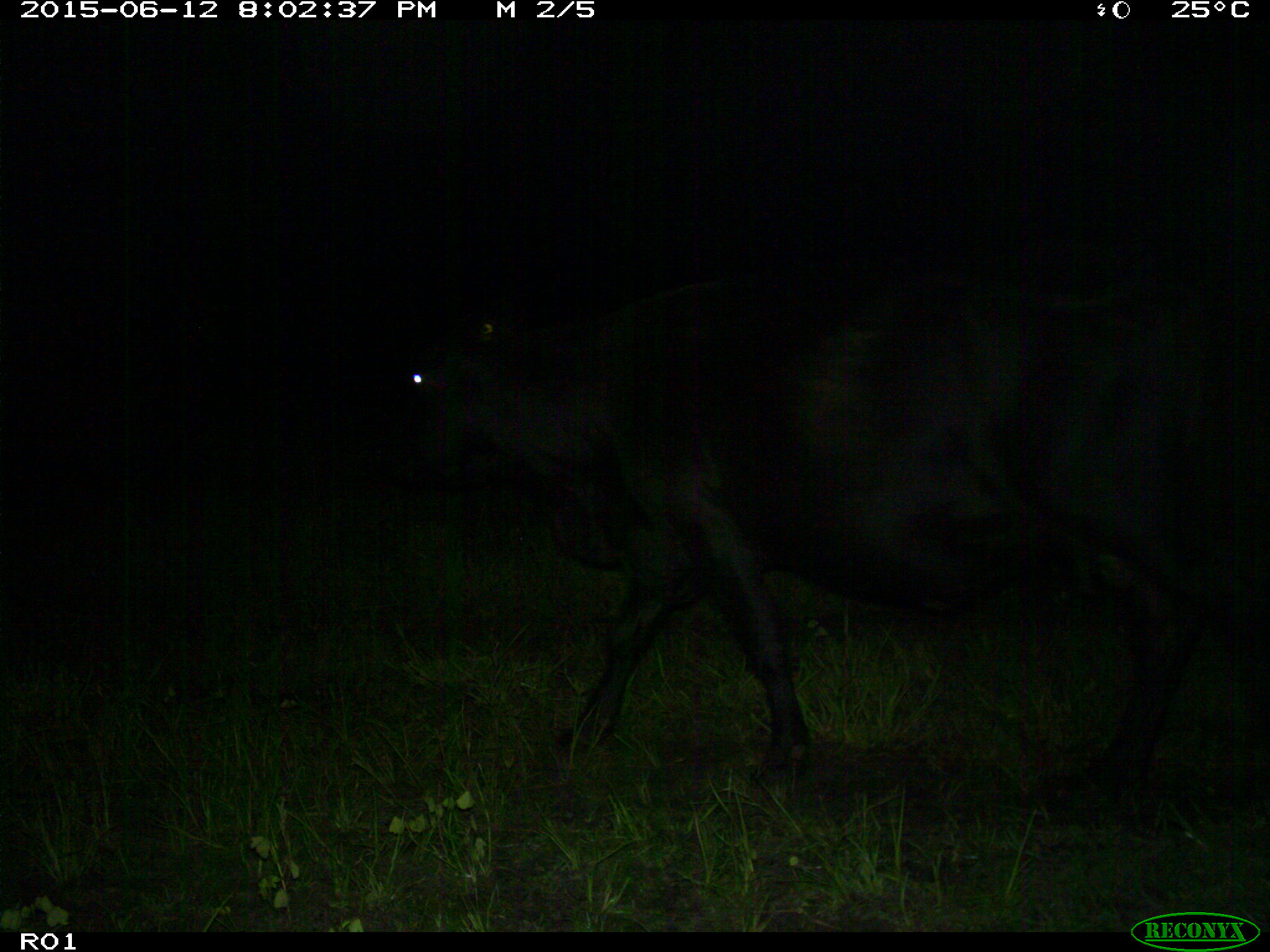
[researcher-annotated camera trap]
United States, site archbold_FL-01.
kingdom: Animalia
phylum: Chordata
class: Mammalia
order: Artiodactyla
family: Bovidae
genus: Bos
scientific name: Bos taurus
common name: domestic cow